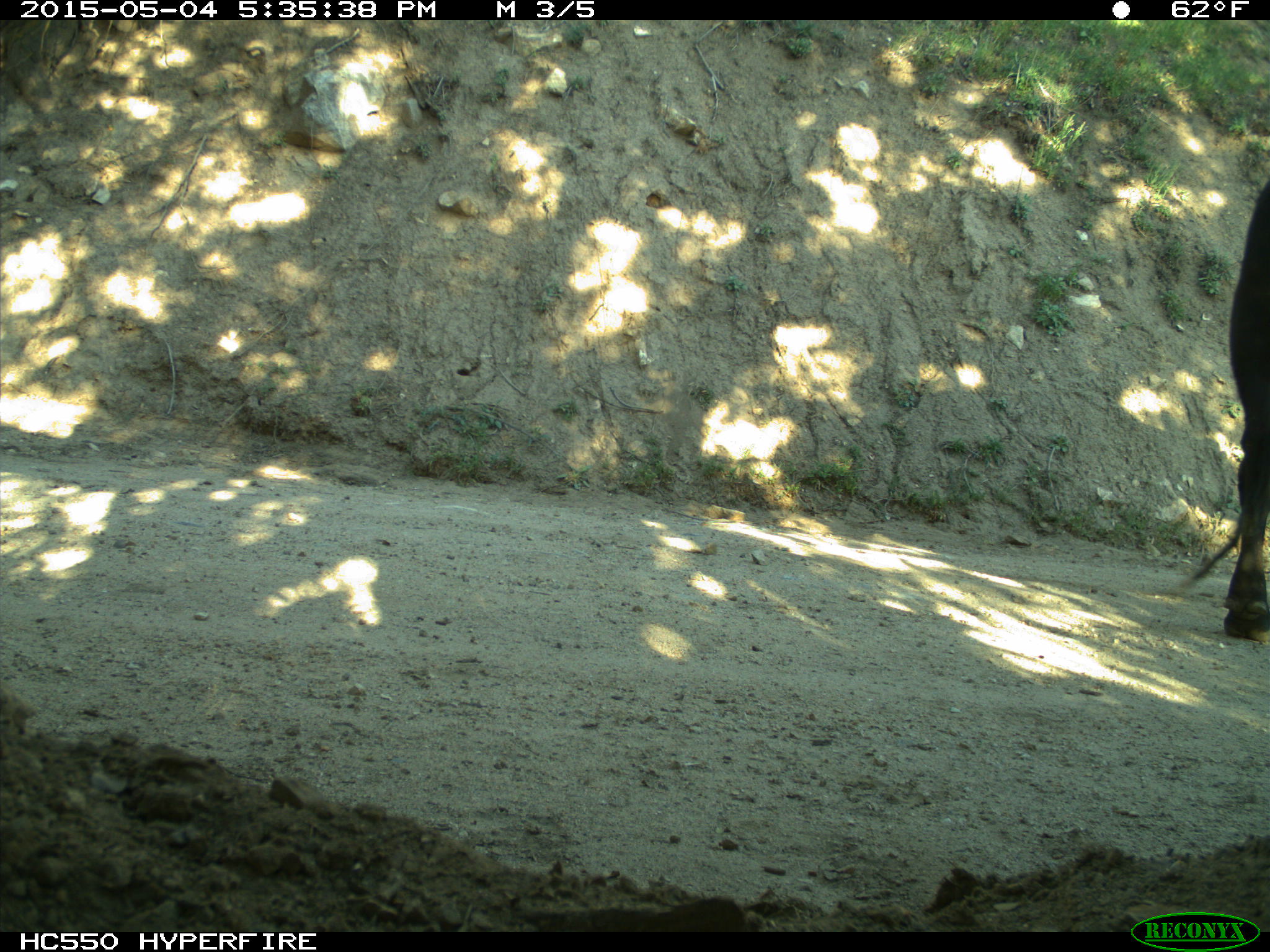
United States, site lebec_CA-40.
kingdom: Animalia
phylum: Chordata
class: Mammalia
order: Artiodactyla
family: Bovidae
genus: Bos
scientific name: Bos taurus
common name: domestic cow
Bos taurus (domestic cow).